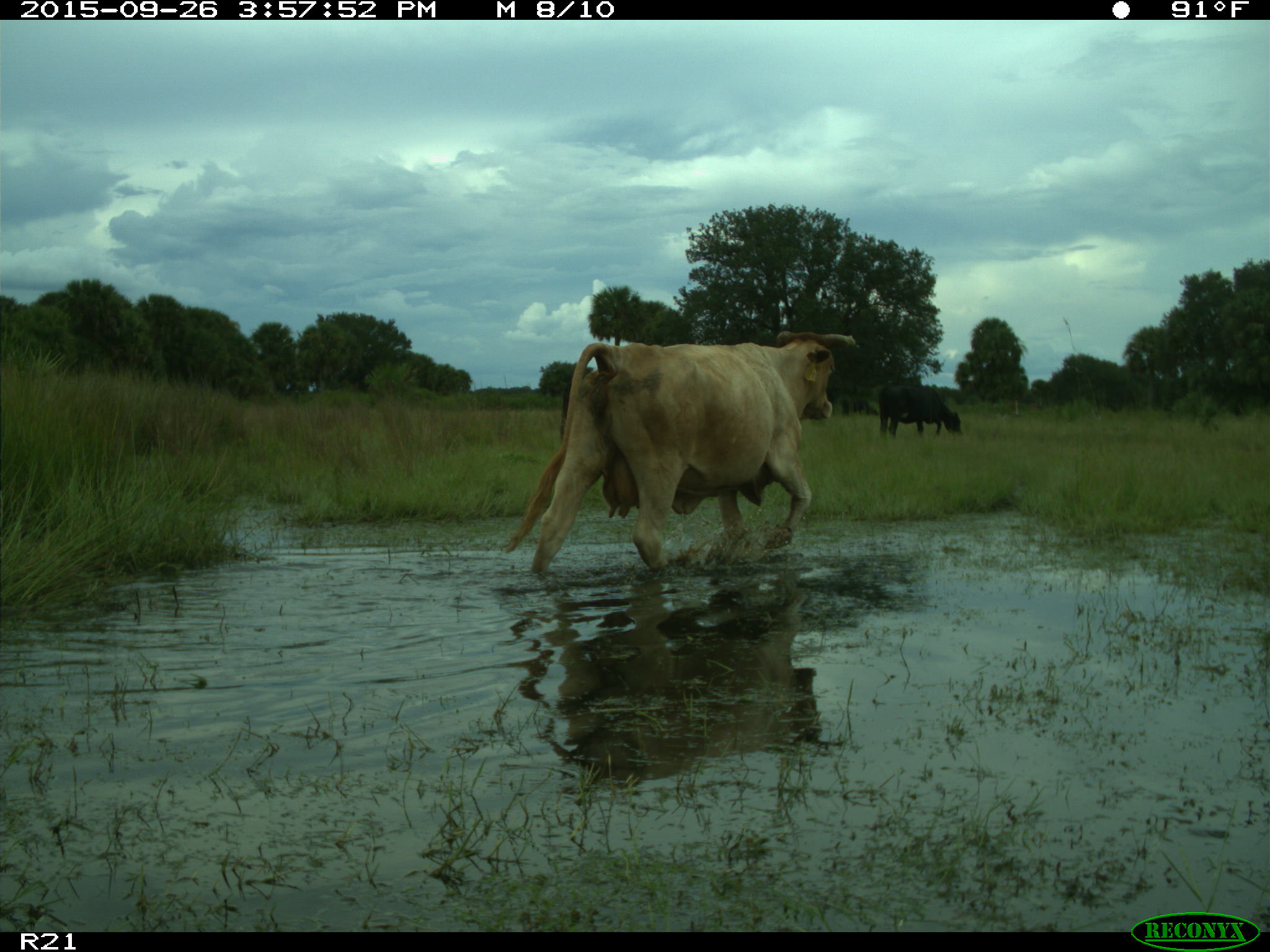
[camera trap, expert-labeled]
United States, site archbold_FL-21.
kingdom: Animalia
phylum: Chordata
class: Mammalia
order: Artiodactyla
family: Bovidae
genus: Bos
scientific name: Bos taurus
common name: domestic cow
Bos taurus (domestic cow).